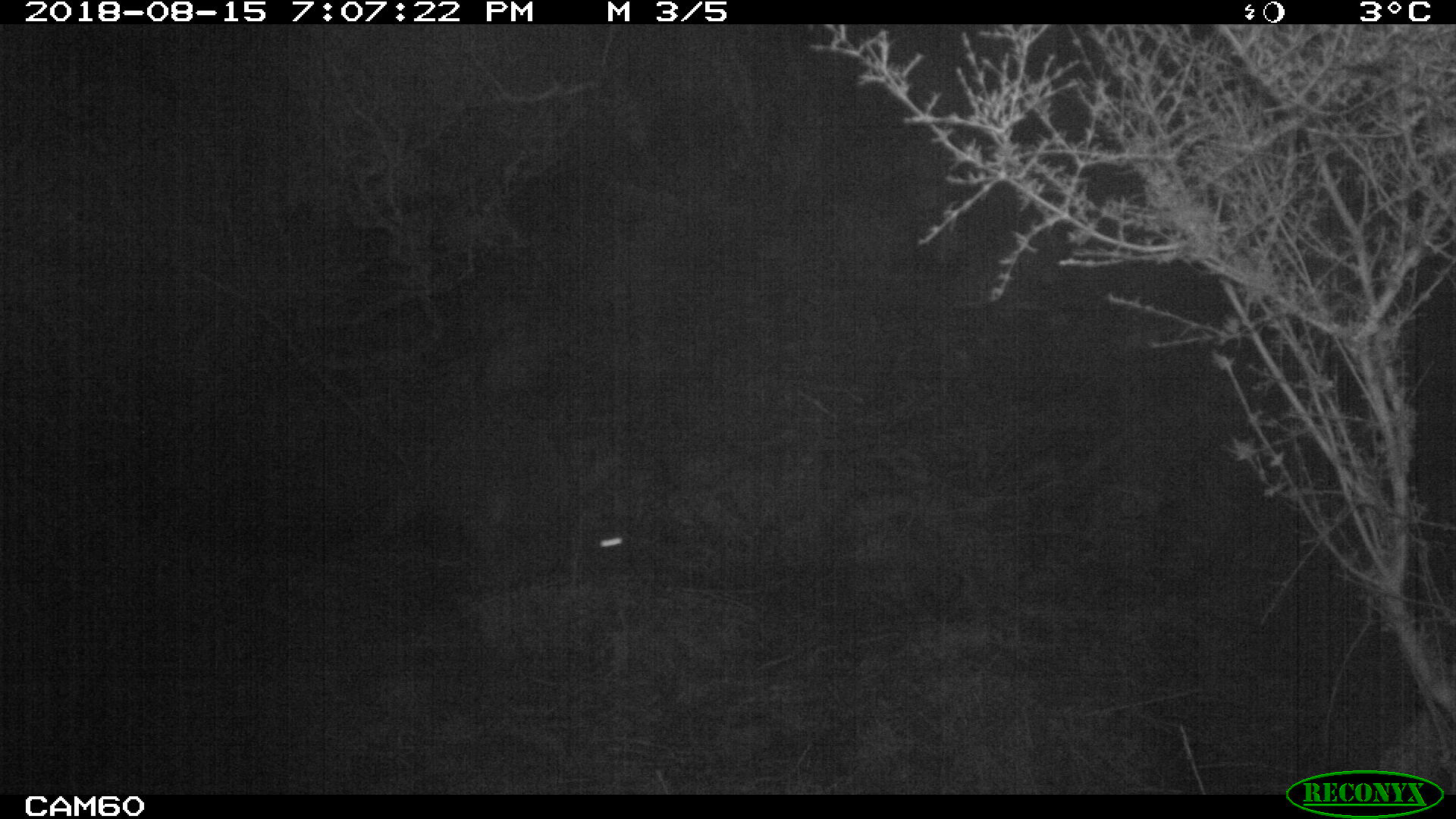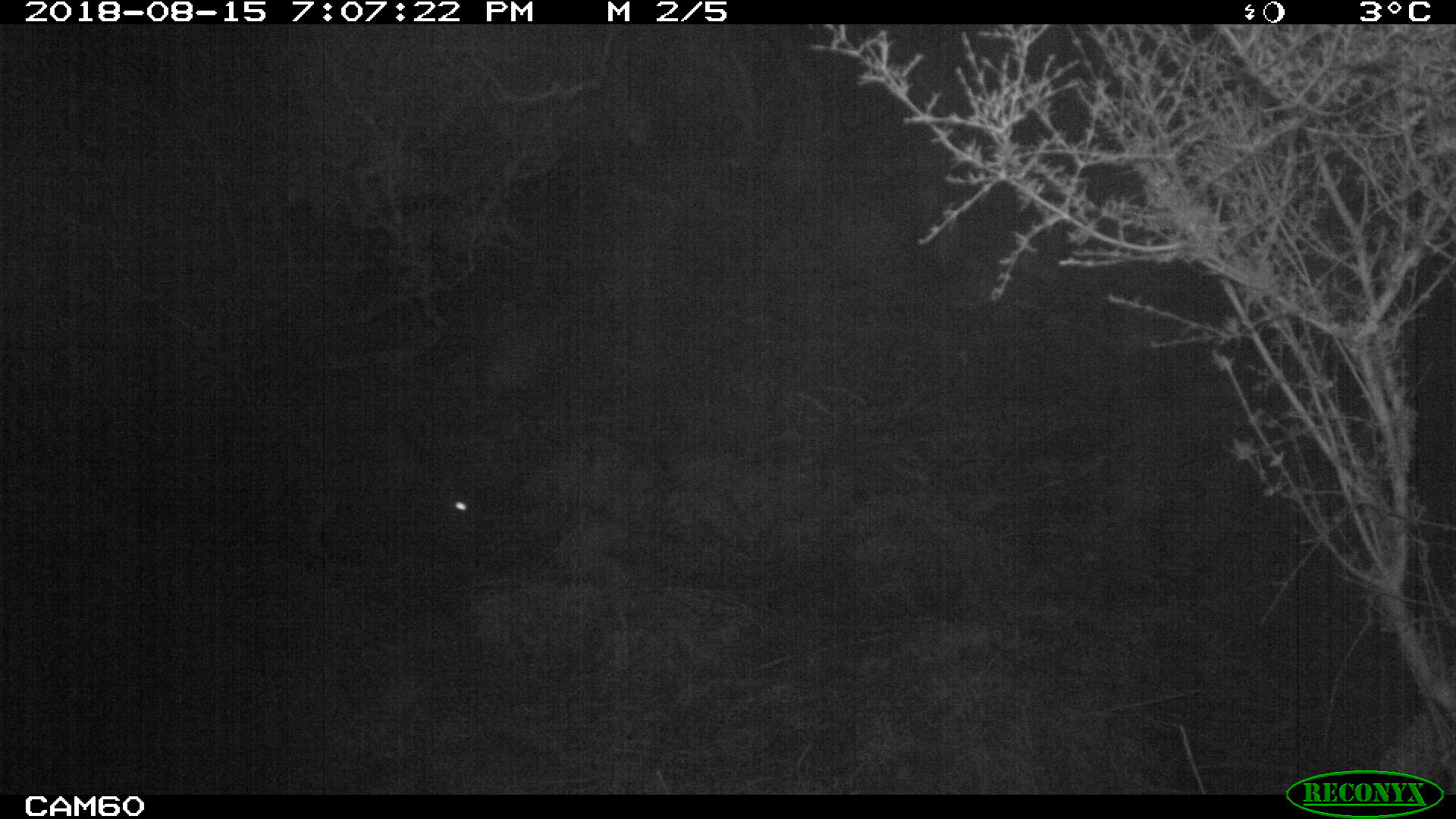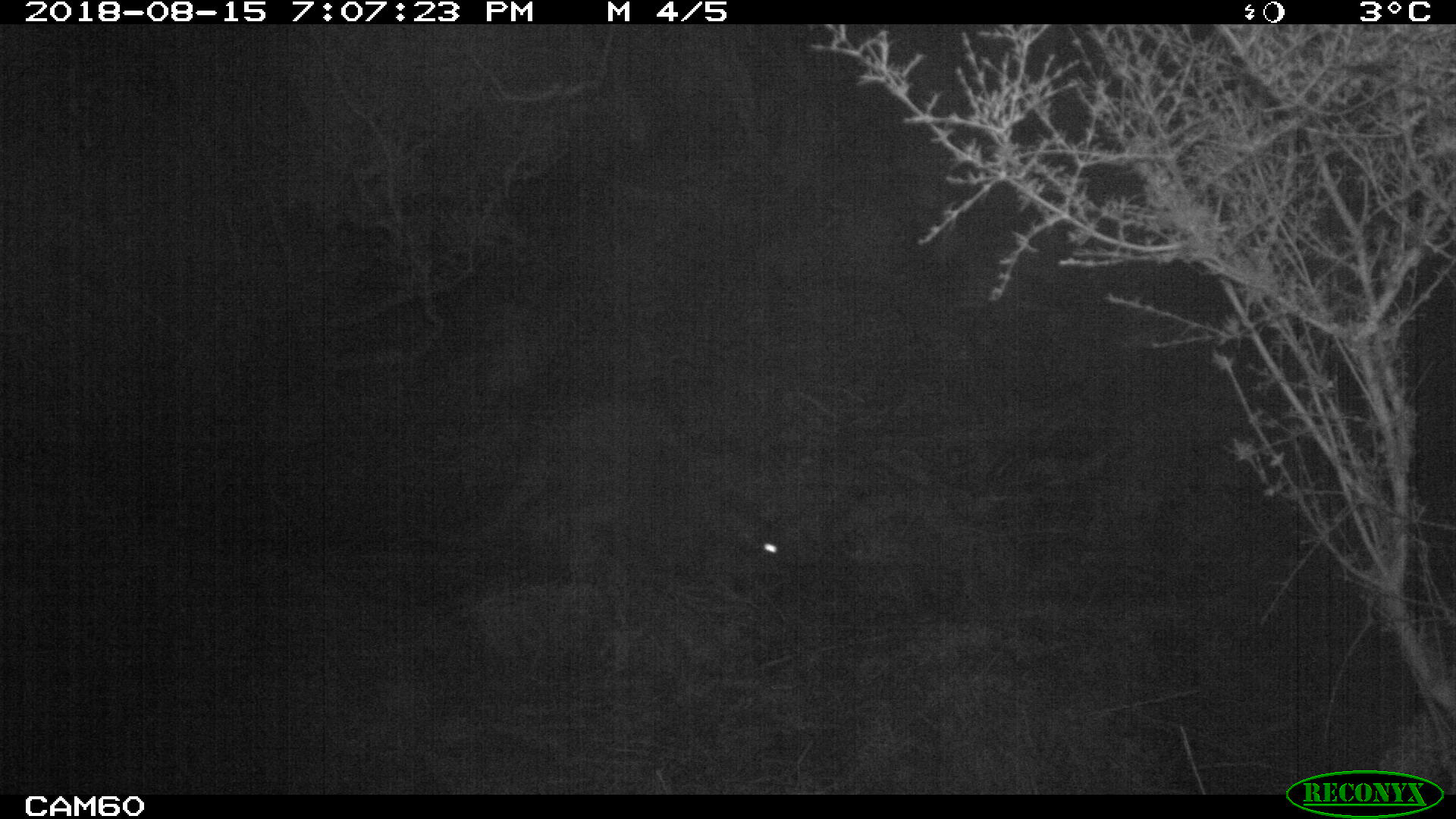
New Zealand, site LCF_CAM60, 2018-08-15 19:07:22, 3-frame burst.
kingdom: Animalia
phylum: Chordata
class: Mammalia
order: Diprotodontia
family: Macropodidae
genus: Notamacropus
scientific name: Notamacropus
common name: wallaby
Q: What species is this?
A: Wallaby (Notamacropus).